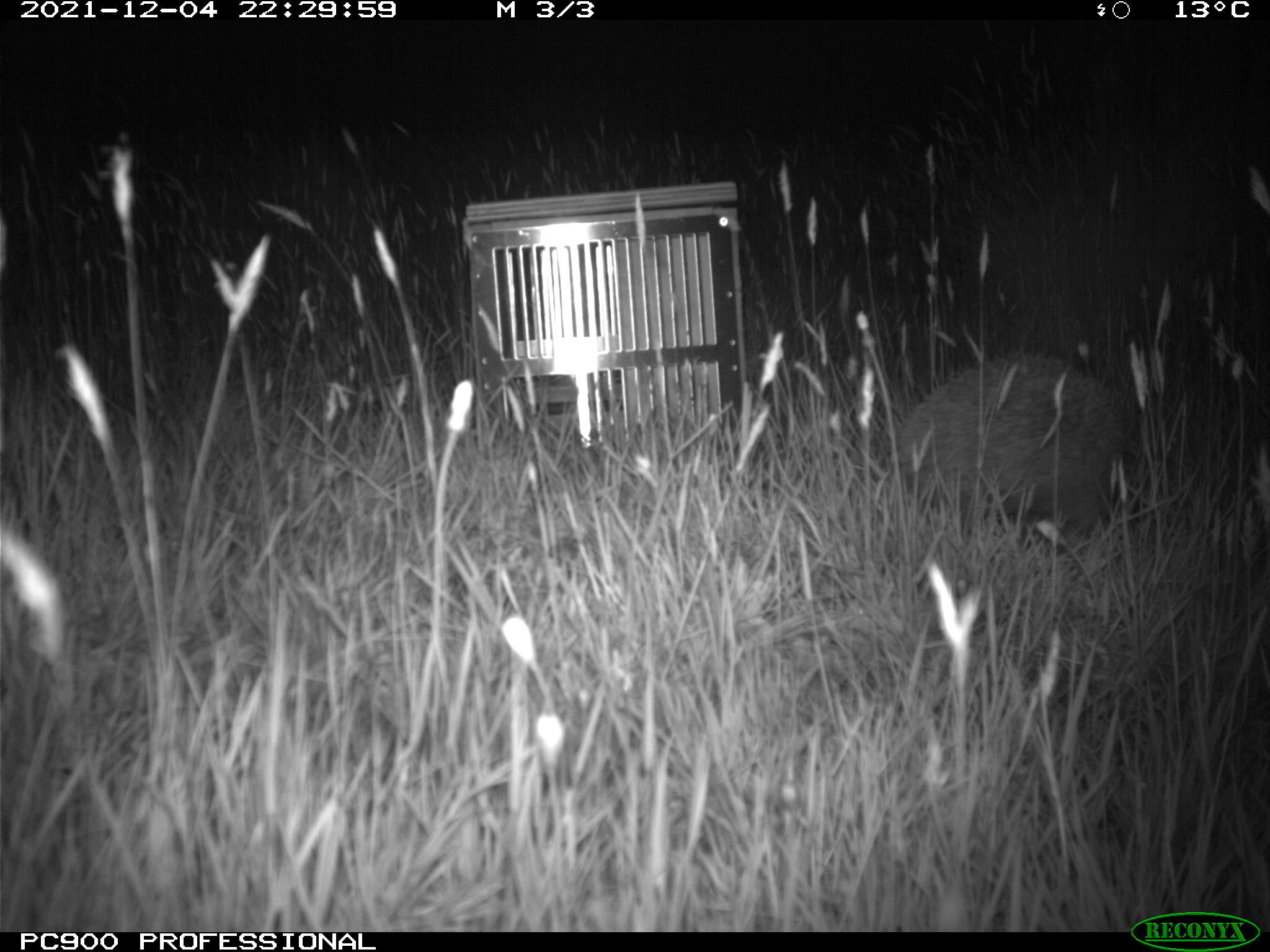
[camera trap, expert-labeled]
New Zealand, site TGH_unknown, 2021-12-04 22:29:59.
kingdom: Animalia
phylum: Chordata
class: Mammalia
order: Eulipotyphla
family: Erinaceidae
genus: Erinaceus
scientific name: Erinaceus europaeus europaeus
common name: european hedgehog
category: hedgehog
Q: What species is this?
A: Hedgehog (european hedgehog) (Erinaceus europaeus europaeus).